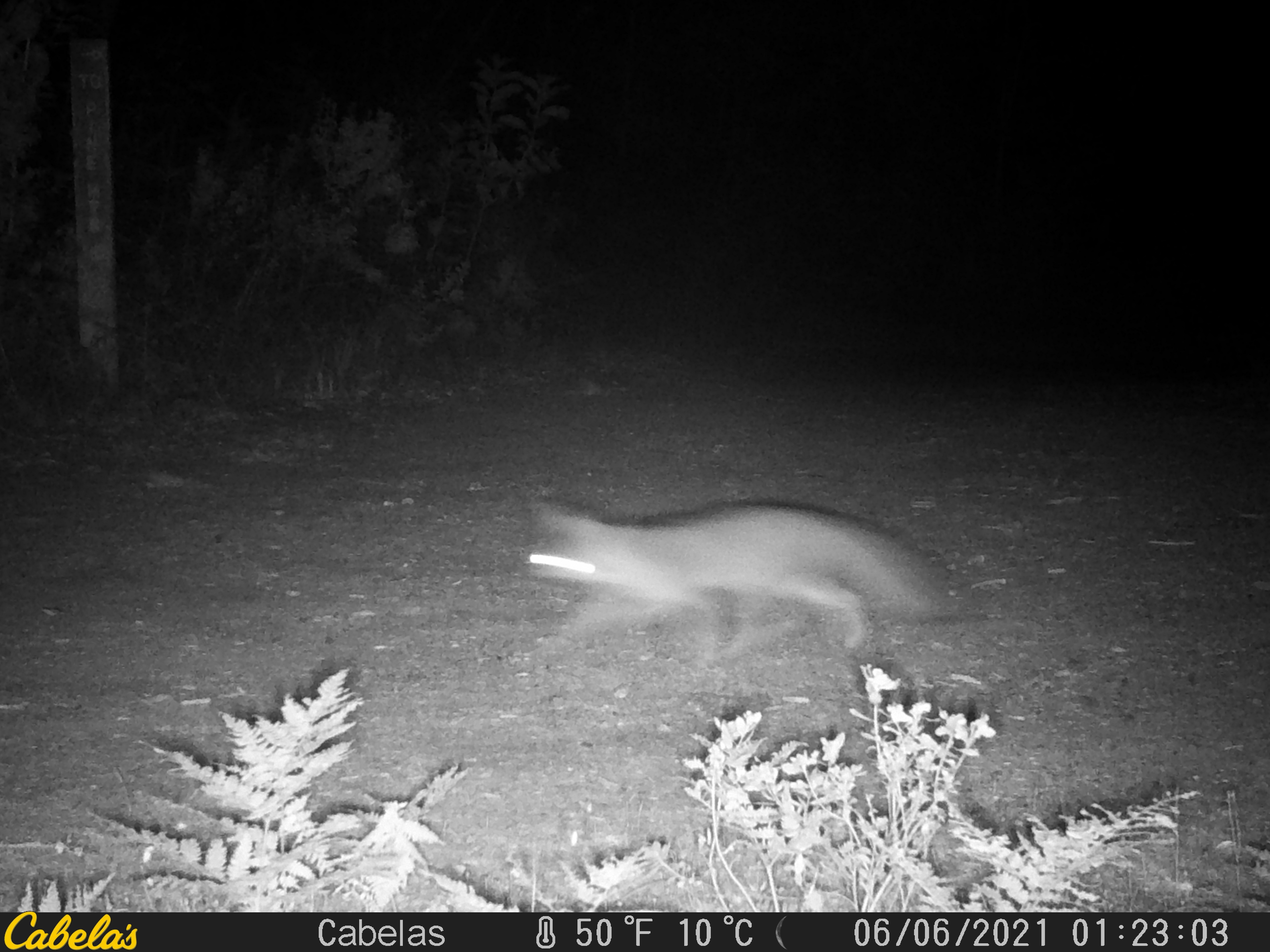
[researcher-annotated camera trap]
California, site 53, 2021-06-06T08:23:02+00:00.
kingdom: Animalia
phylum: Chordata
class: Mammalia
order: Carnivora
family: Canidae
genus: Urocyon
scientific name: Urocyon cinereoargenteus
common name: gray fox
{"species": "gray fox (Urocyon cinereoargenteus)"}